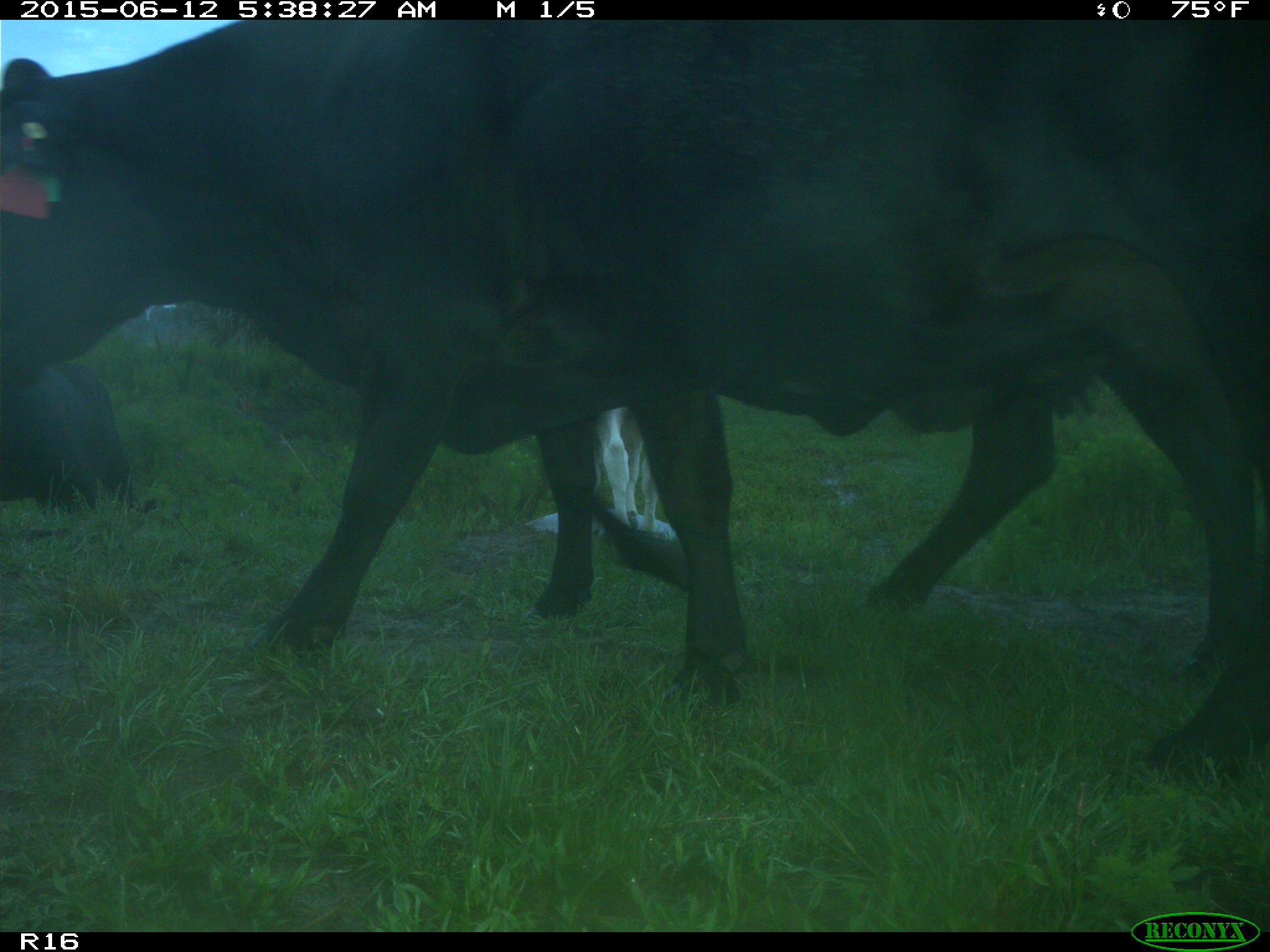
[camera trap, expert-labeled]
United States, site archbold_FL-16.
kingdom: Animalia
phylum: Chordata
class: Mammalia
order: Artiodactyla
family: Bovidae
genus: Bos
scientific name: Bos taurus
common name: domestic cow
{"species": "Bos taurus (domestic cow)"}